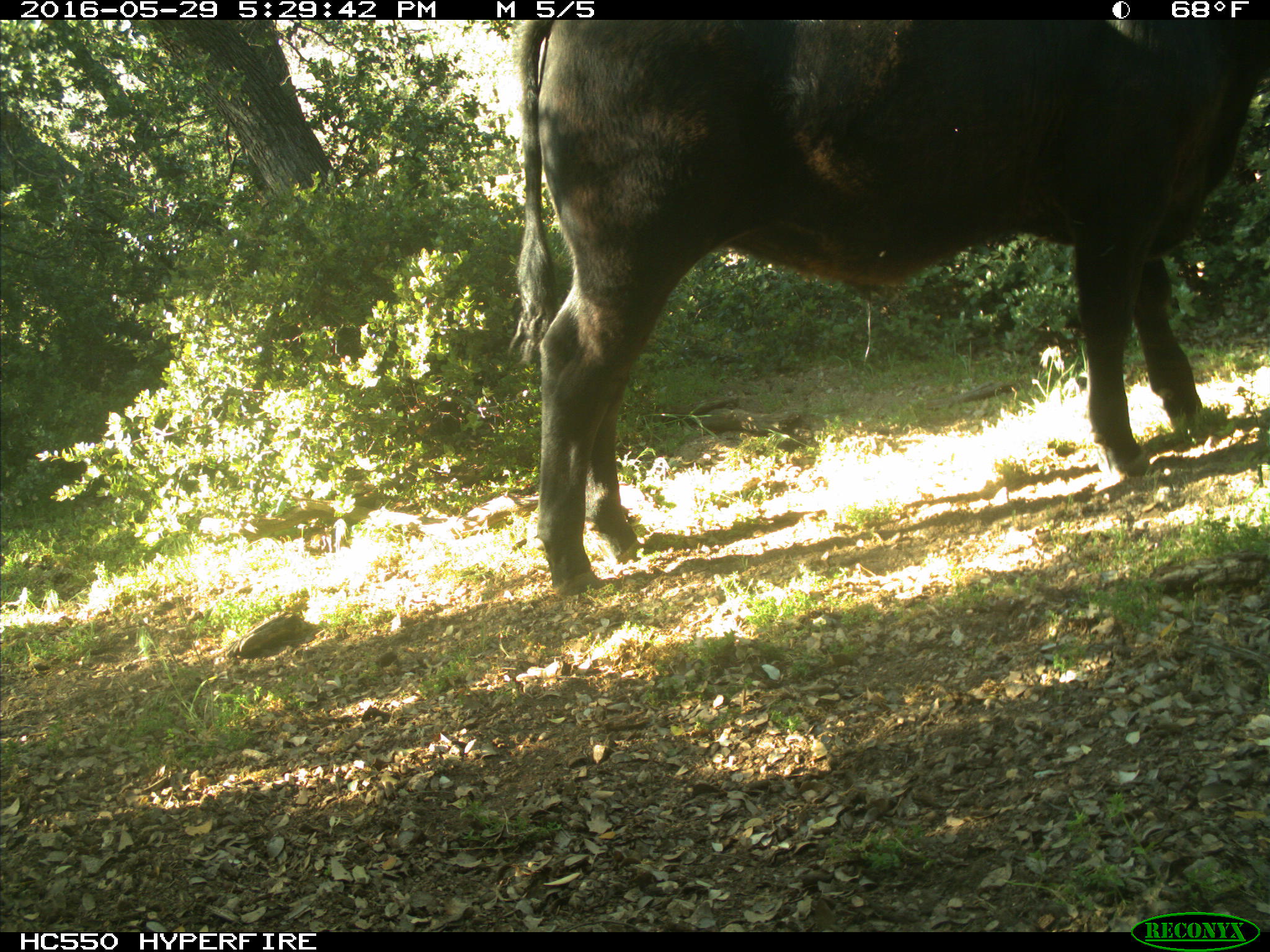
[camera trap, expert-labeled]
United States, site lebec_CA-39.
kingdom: Animalia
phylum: Chordata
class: Mammalia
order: Artiodactyla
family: Bovidae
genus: Bos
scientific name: Bos taurus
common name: domestic cow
Bos taurus (domestic cow).